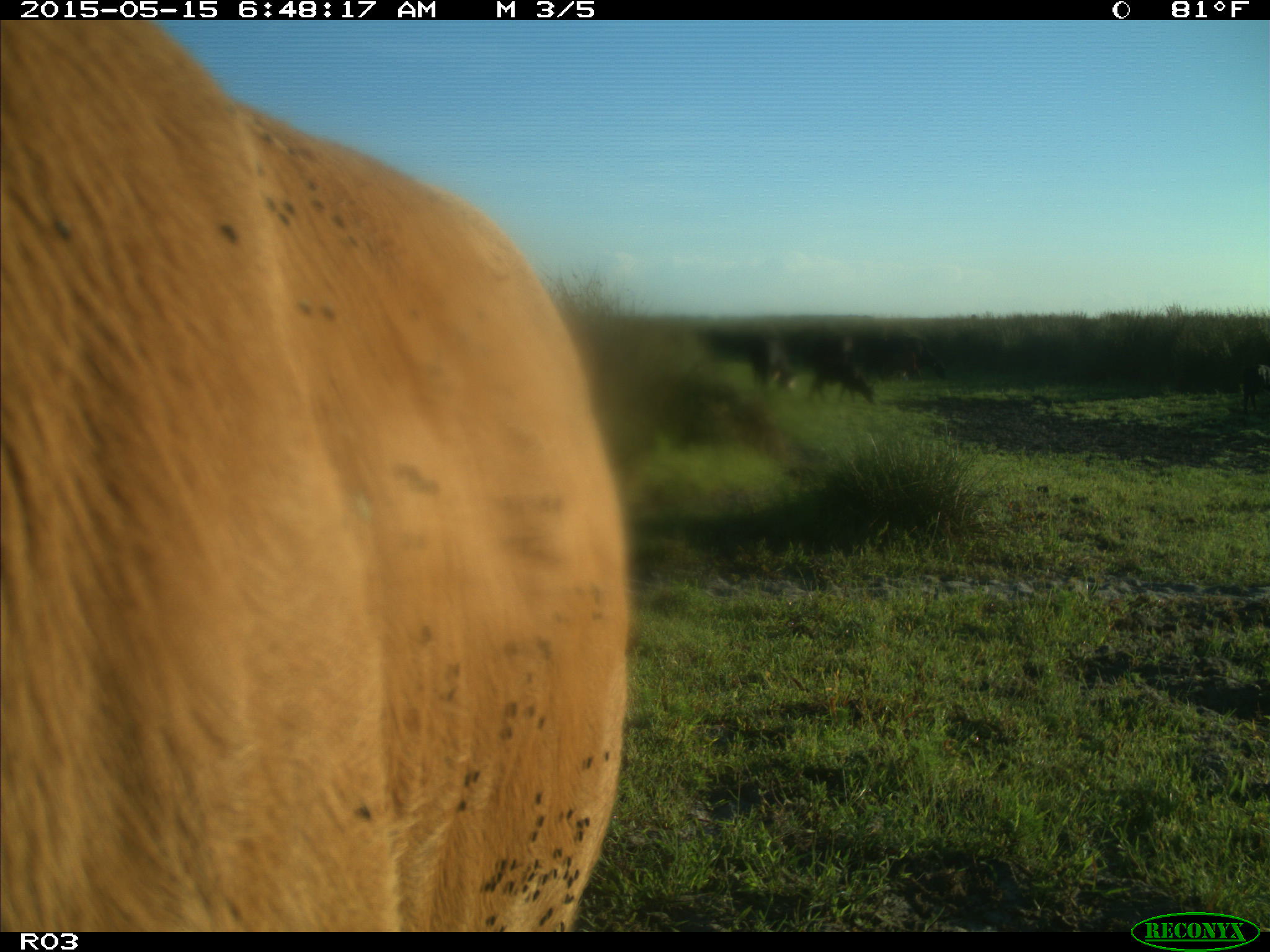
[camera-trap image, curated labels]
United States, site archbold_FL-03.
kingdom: Animalia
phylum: Chordata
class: Mammalia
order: Artiodactyla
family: Bovidae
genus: Bos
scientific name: Bos taurus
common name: domestic cow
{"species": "Bos taurus (domestic cow)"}